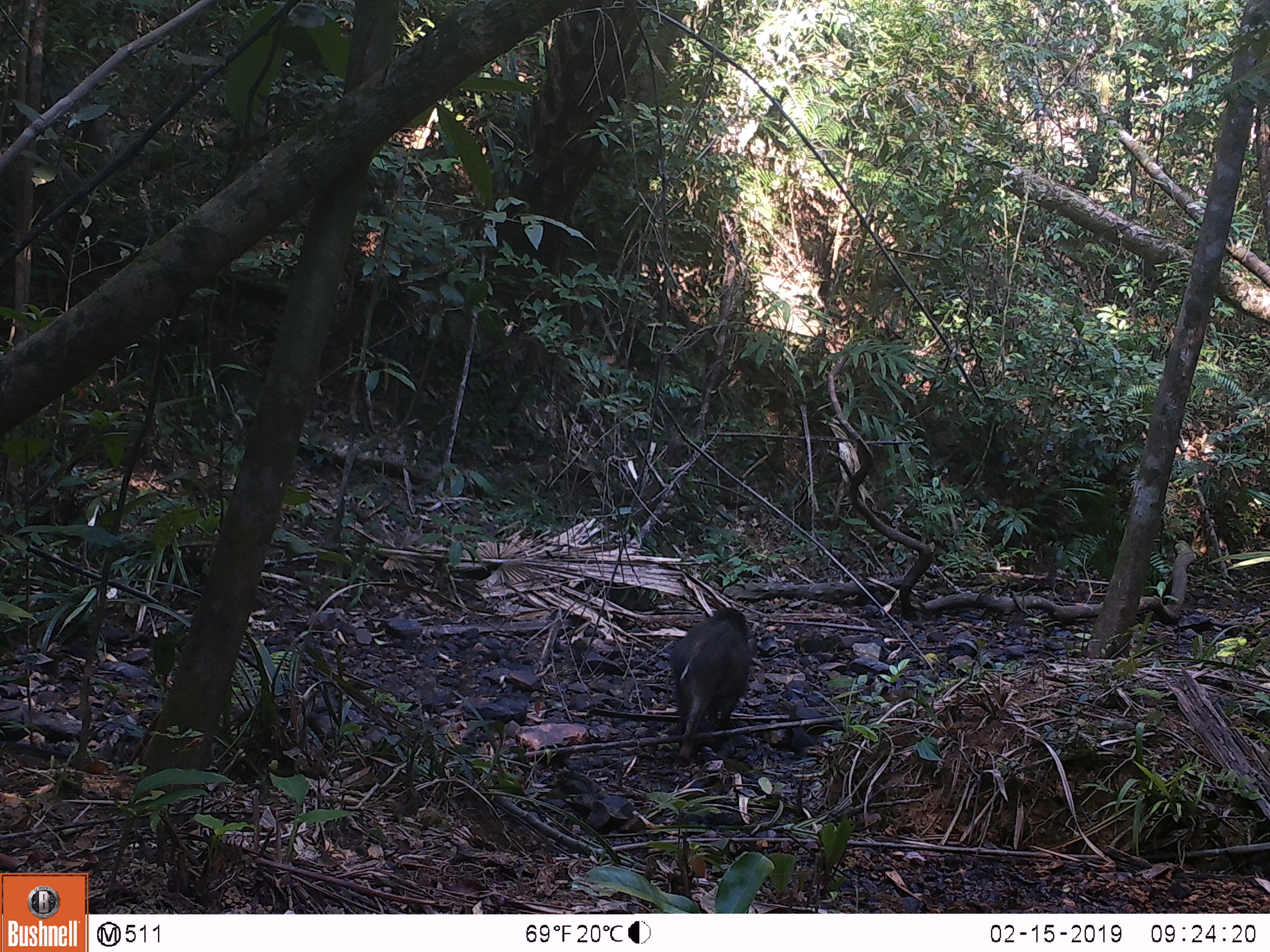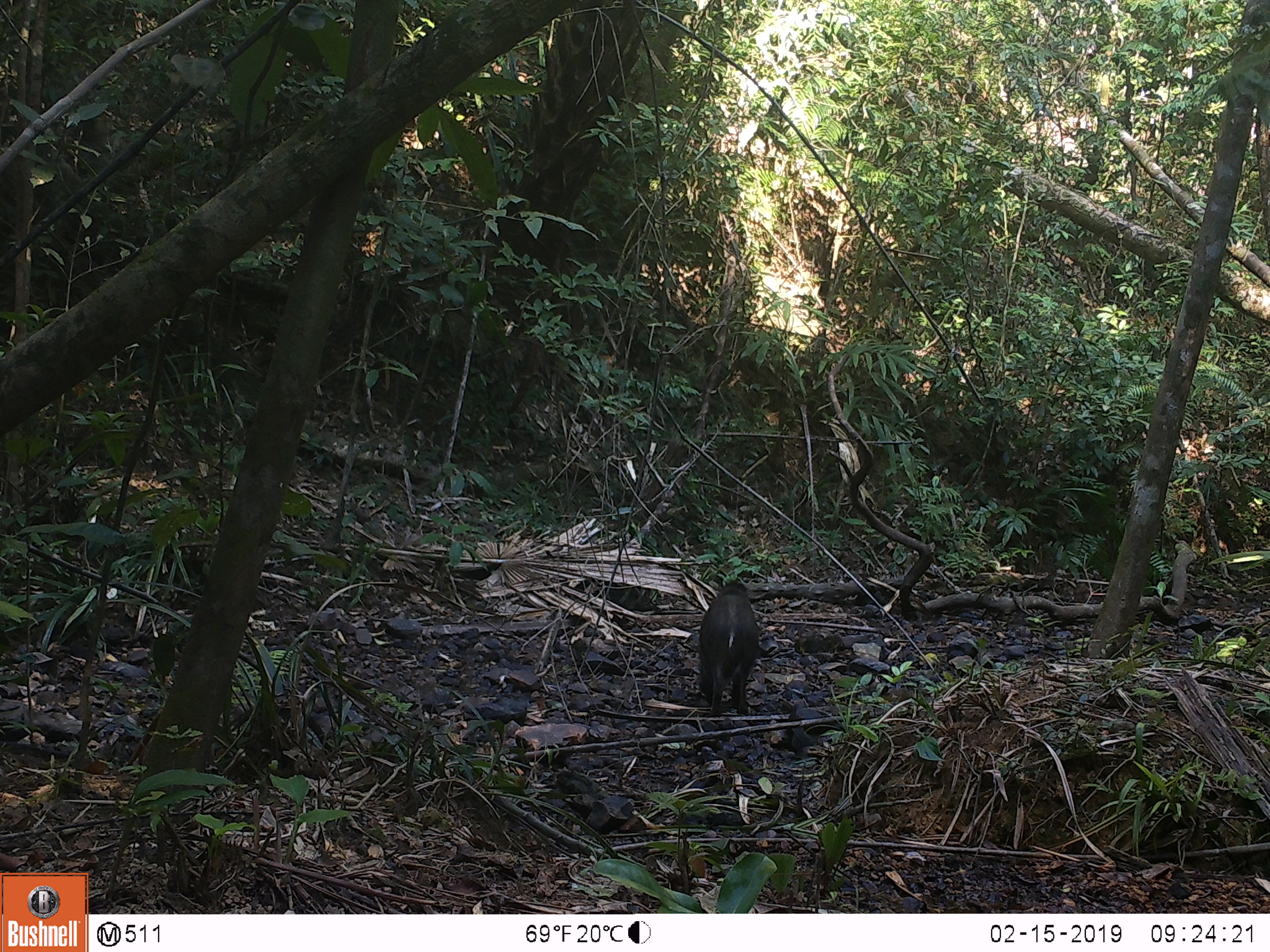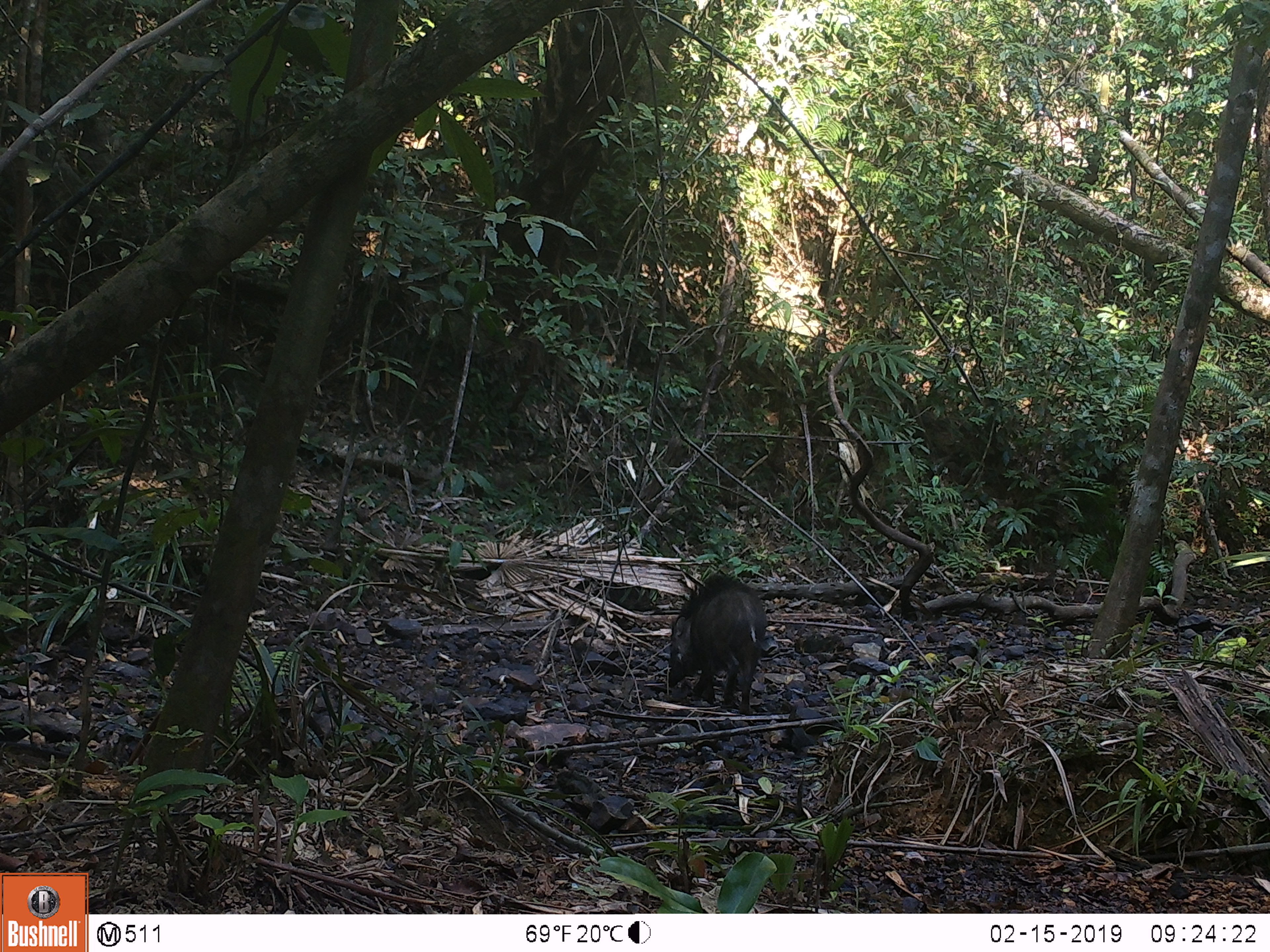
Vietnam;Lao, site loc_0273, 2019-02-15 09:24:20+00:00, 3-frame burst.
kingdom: Animalia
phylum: Chordata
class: Mammalia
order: Artiodactyla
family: Suidae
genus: Sus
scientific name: Sus scrofa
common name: eurasian wild pig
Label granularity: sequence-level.